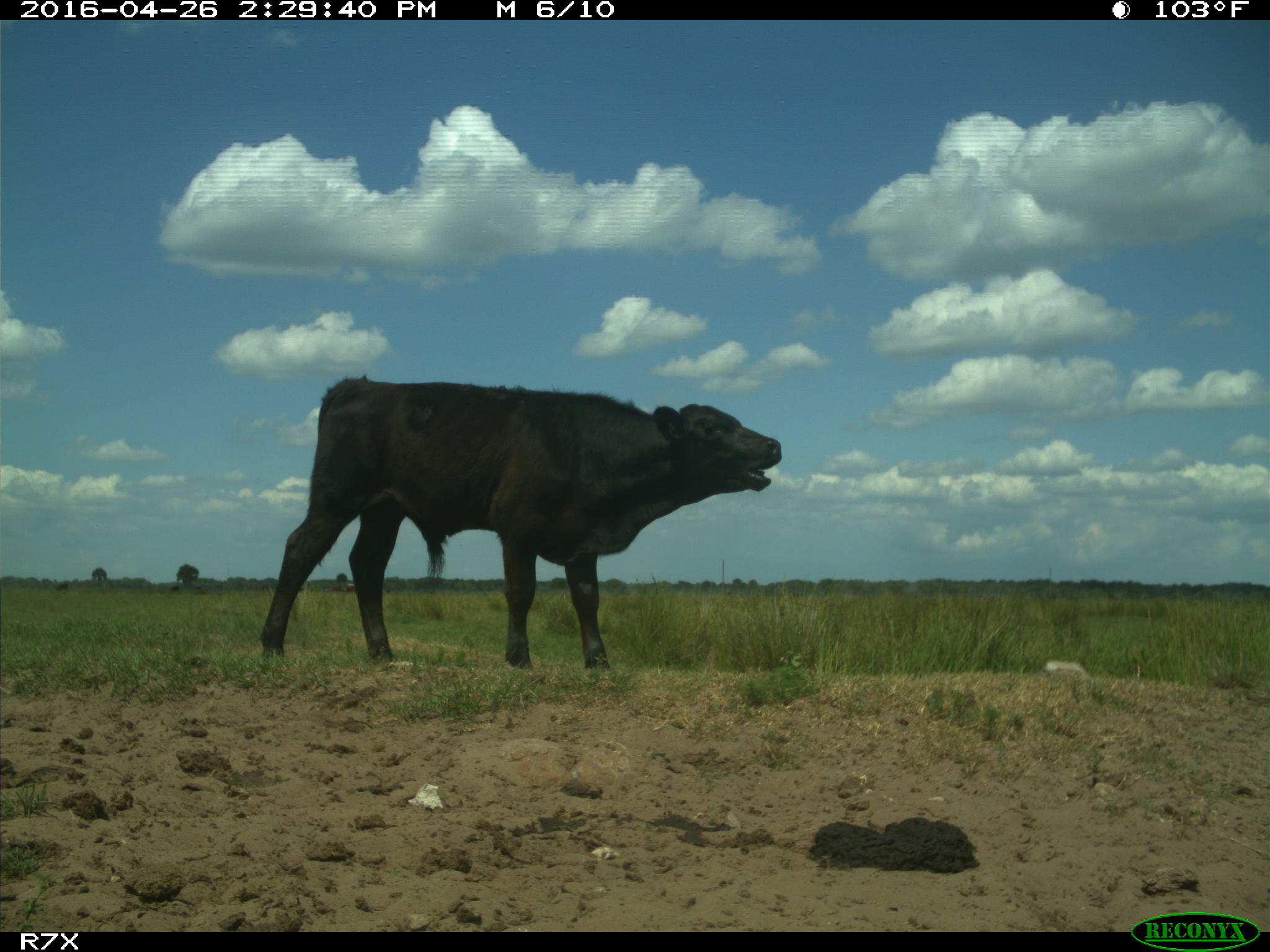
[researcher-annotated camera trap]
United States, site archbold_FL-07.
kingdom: Animalia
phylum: Chordata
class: Mammalia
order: Artiodactyla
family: Bovidae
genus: Bos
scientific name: Bos taurus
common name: domestic cow